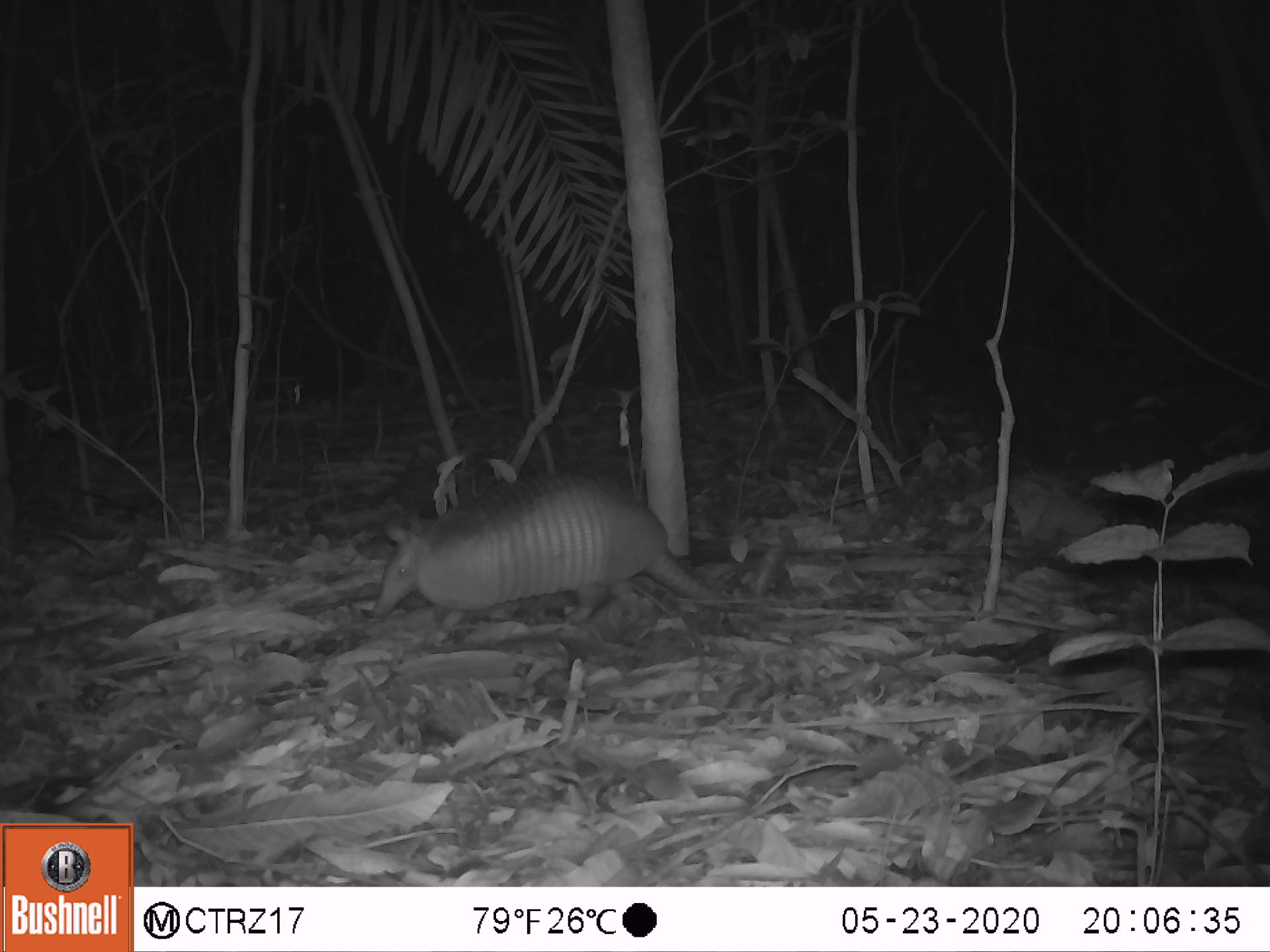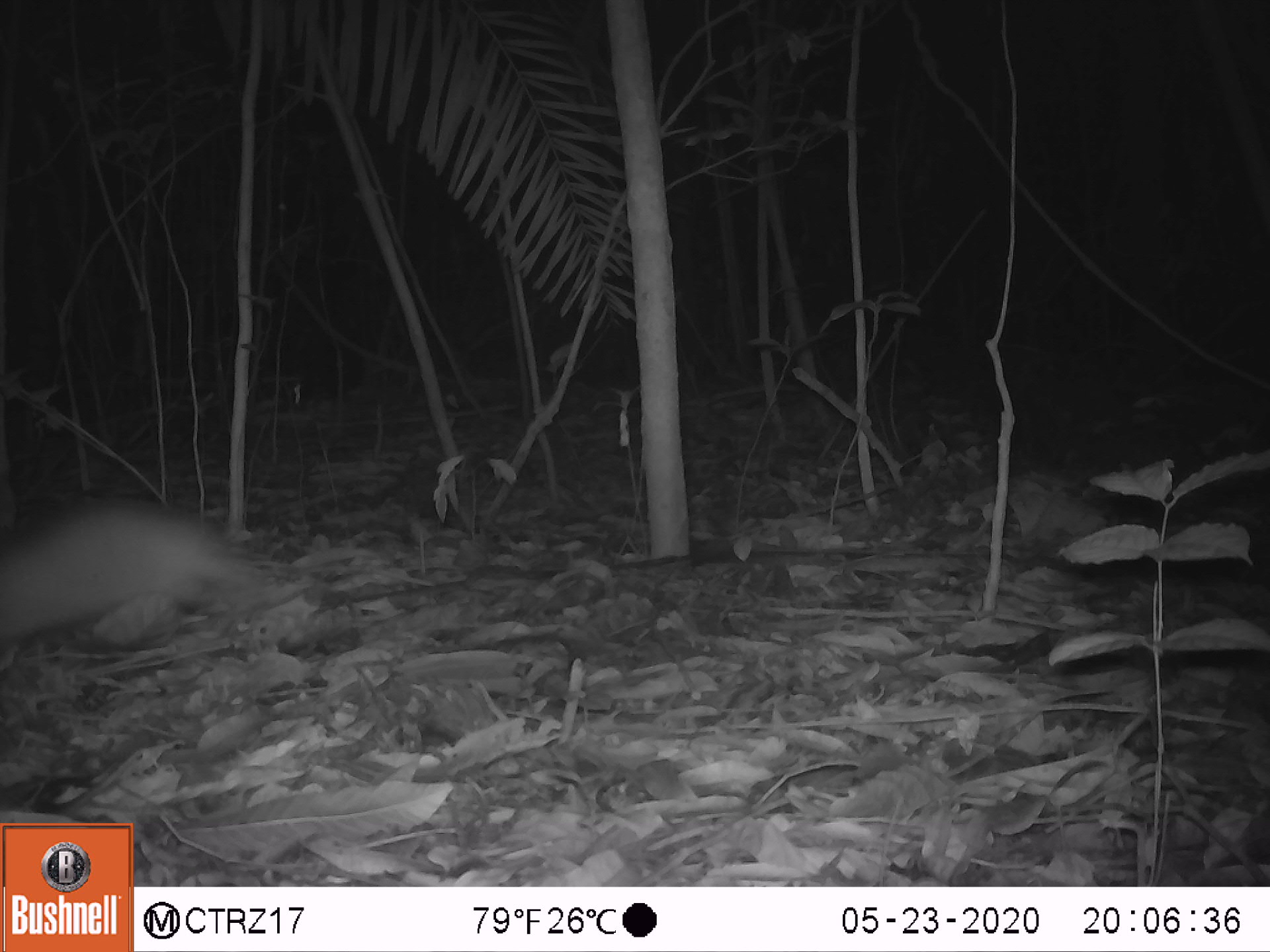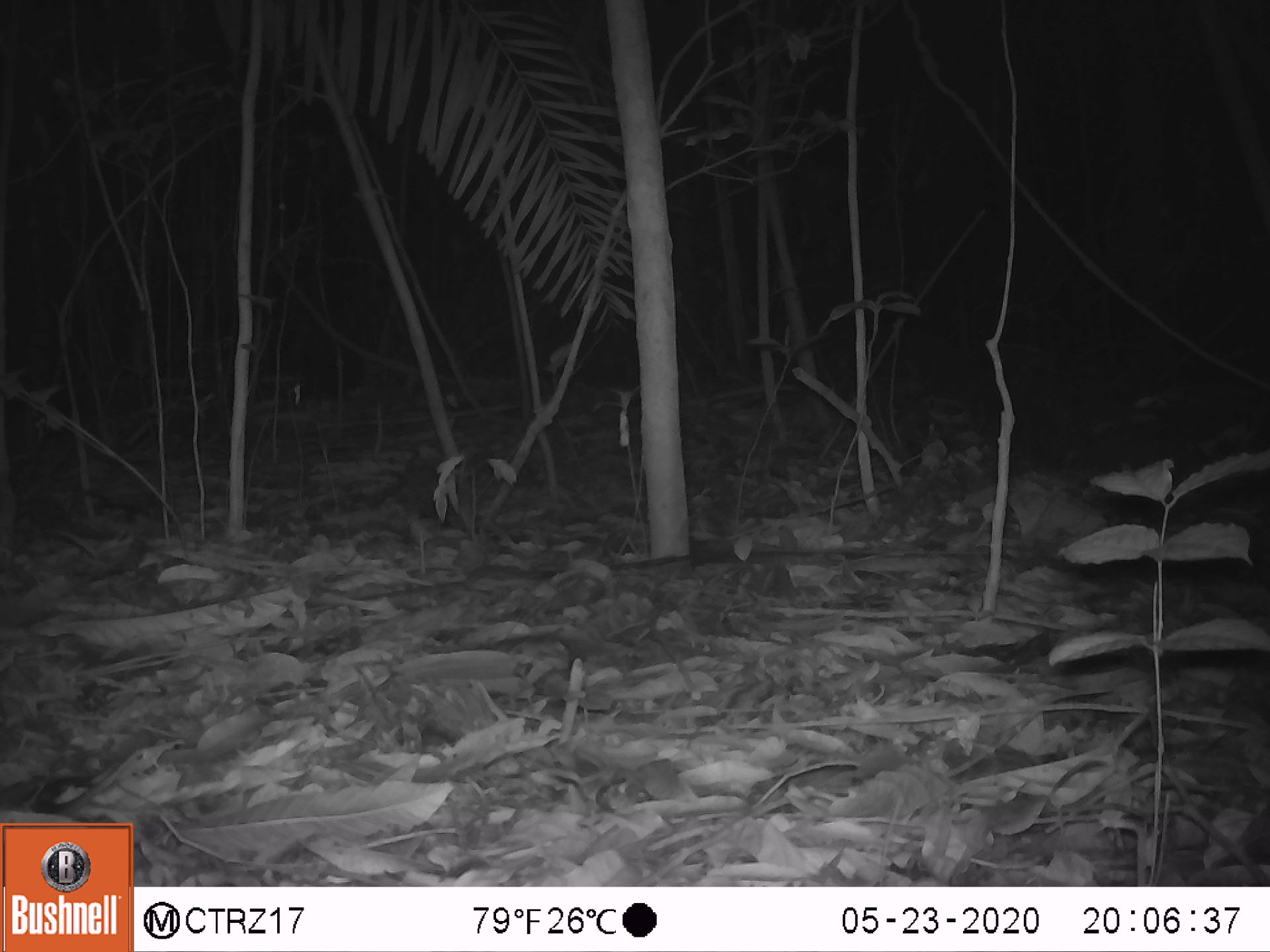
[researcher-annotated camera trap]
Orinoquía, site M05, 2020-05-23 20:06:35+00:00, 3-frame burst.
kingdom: Animalia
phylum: Chordata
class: Mammalia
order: Cingulata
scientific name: Cingulata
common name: armadillo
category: unknown armadillo